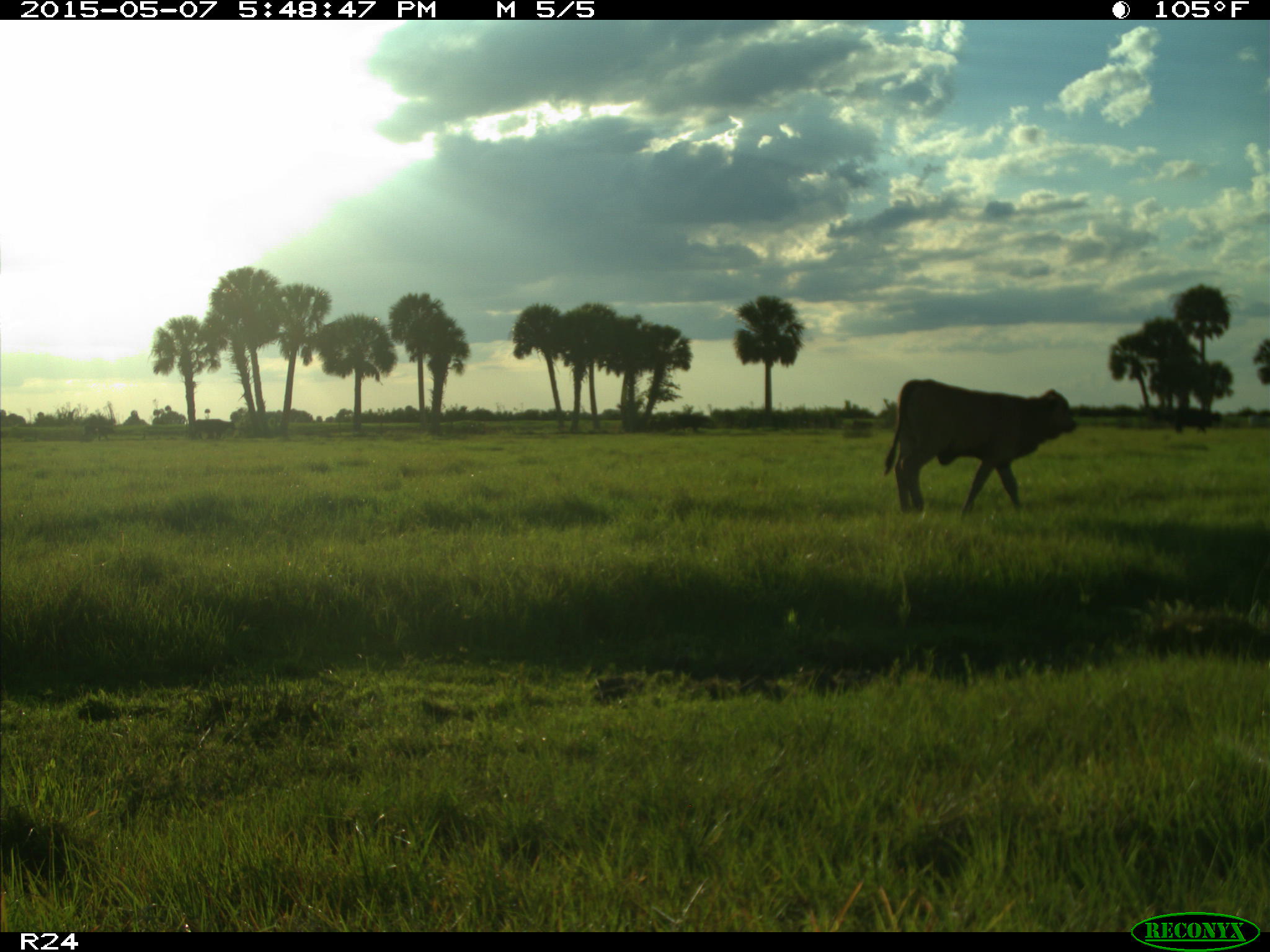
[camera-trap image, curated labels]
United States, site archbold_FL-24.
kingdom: Animalia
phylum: Chordata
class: Mammalia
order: Artiodactyla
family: Bovidae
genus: Bos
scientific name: Bos taurus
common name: domestic cow